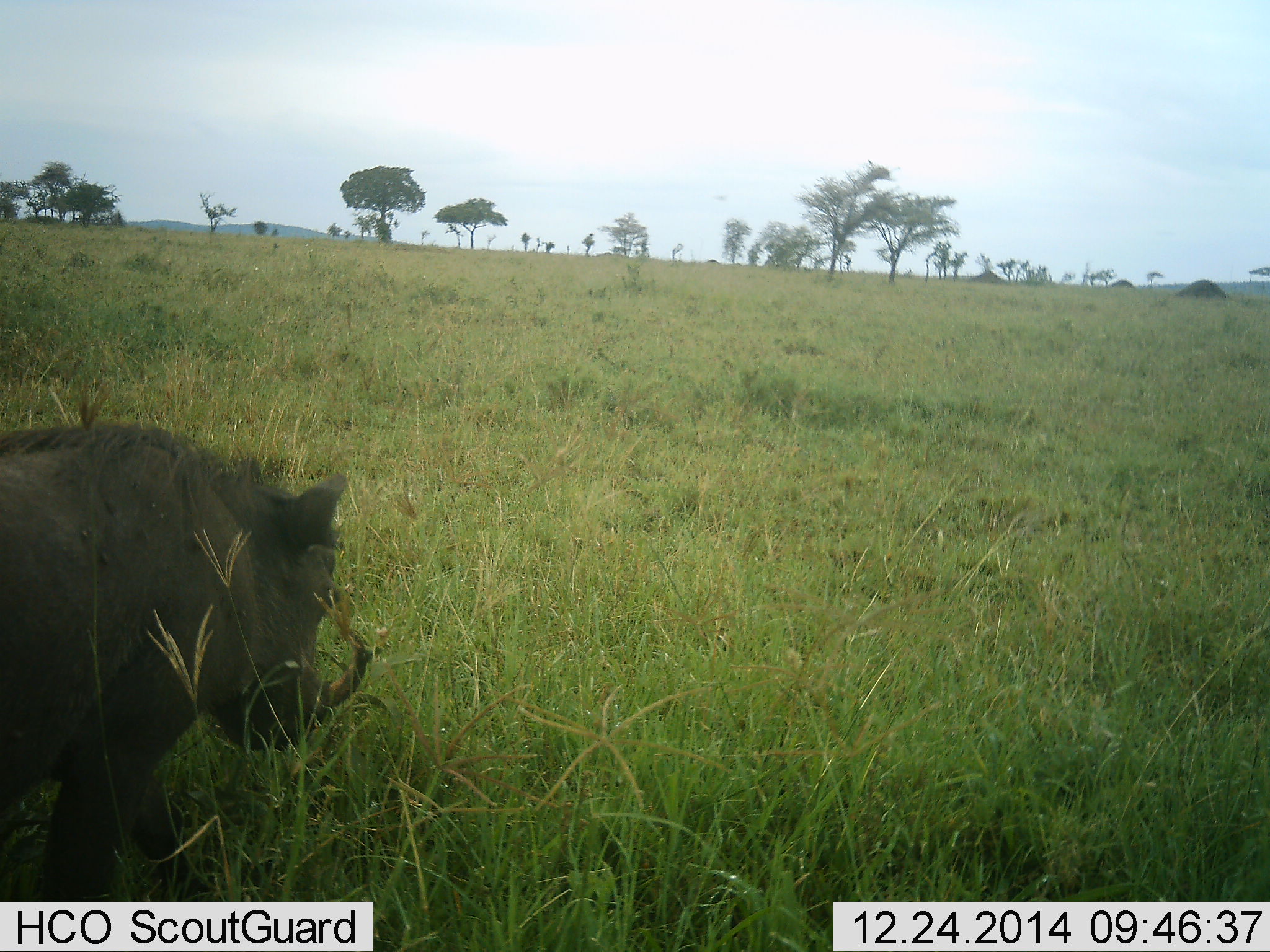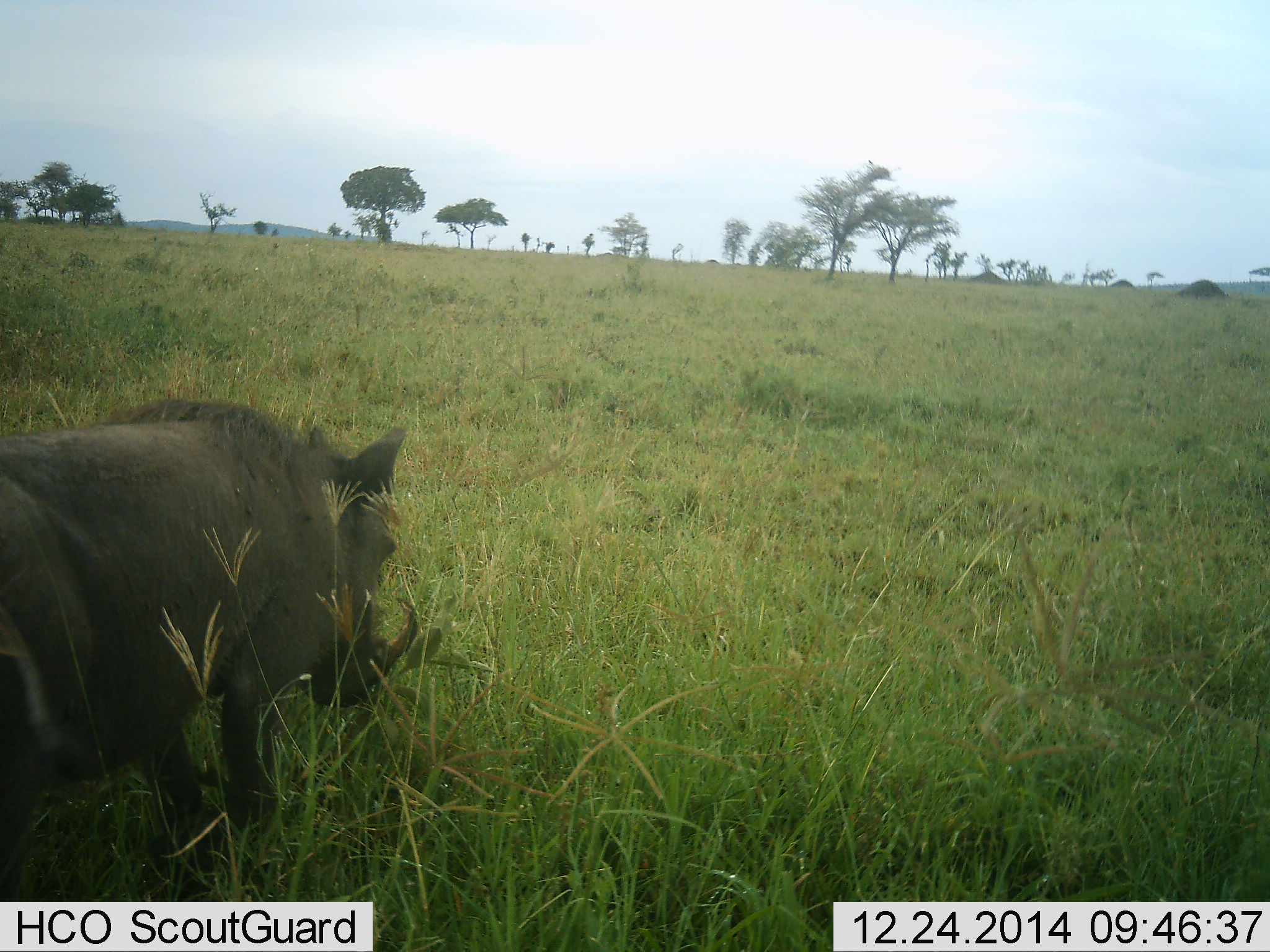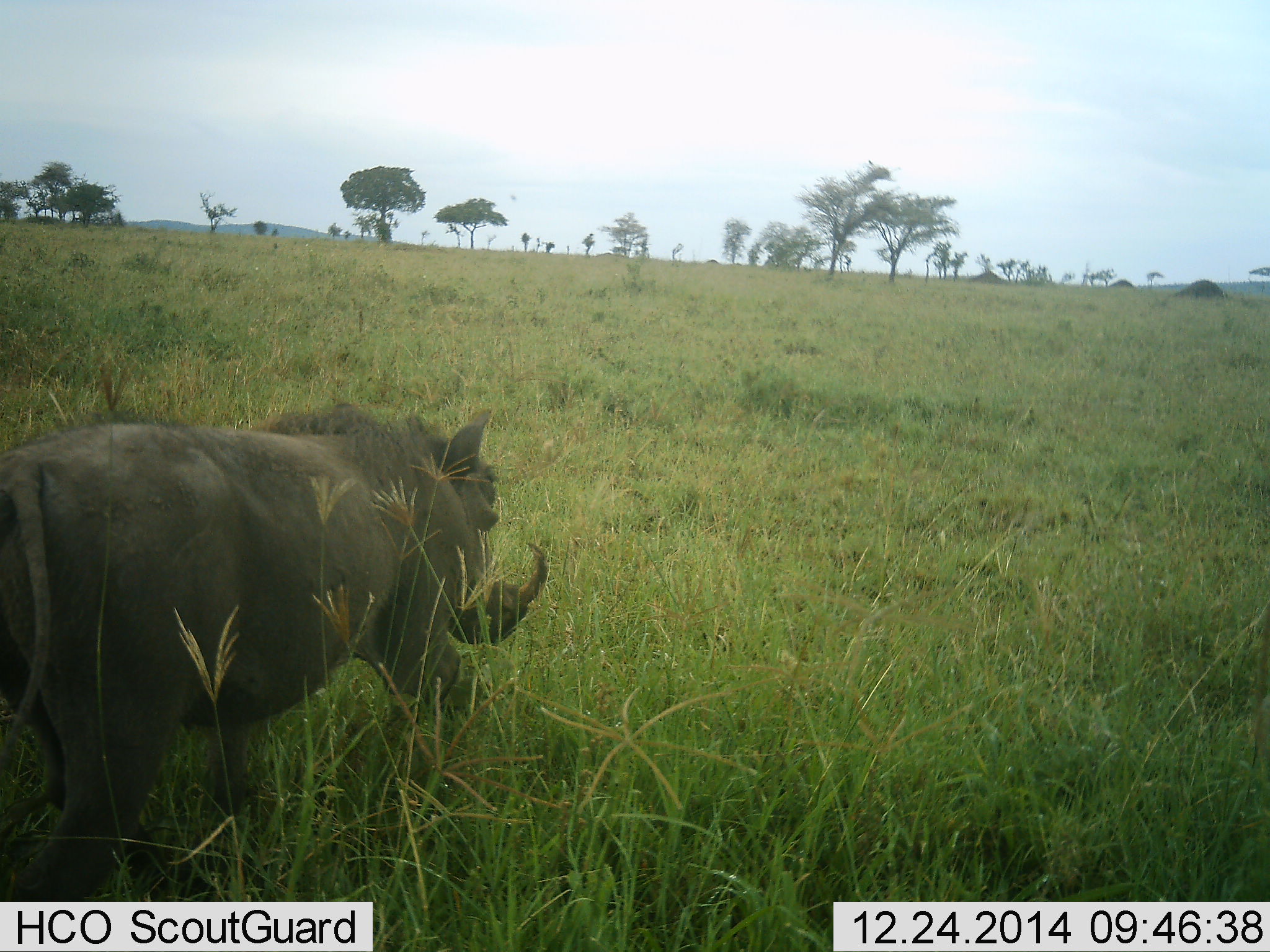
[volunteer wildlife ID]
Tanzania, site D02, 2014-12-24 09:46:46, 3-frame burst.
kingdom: Animalia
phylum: Chordata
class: Mammalia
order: Artiodactyla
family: Suidae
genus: Phacochoerus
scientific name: Phacochoerus africanus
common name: warthog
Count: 1.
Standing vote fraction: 10%.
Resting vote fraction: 0%.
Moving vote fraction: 90%.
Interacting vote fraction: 0%.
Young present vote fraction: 0%.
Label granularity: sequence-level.